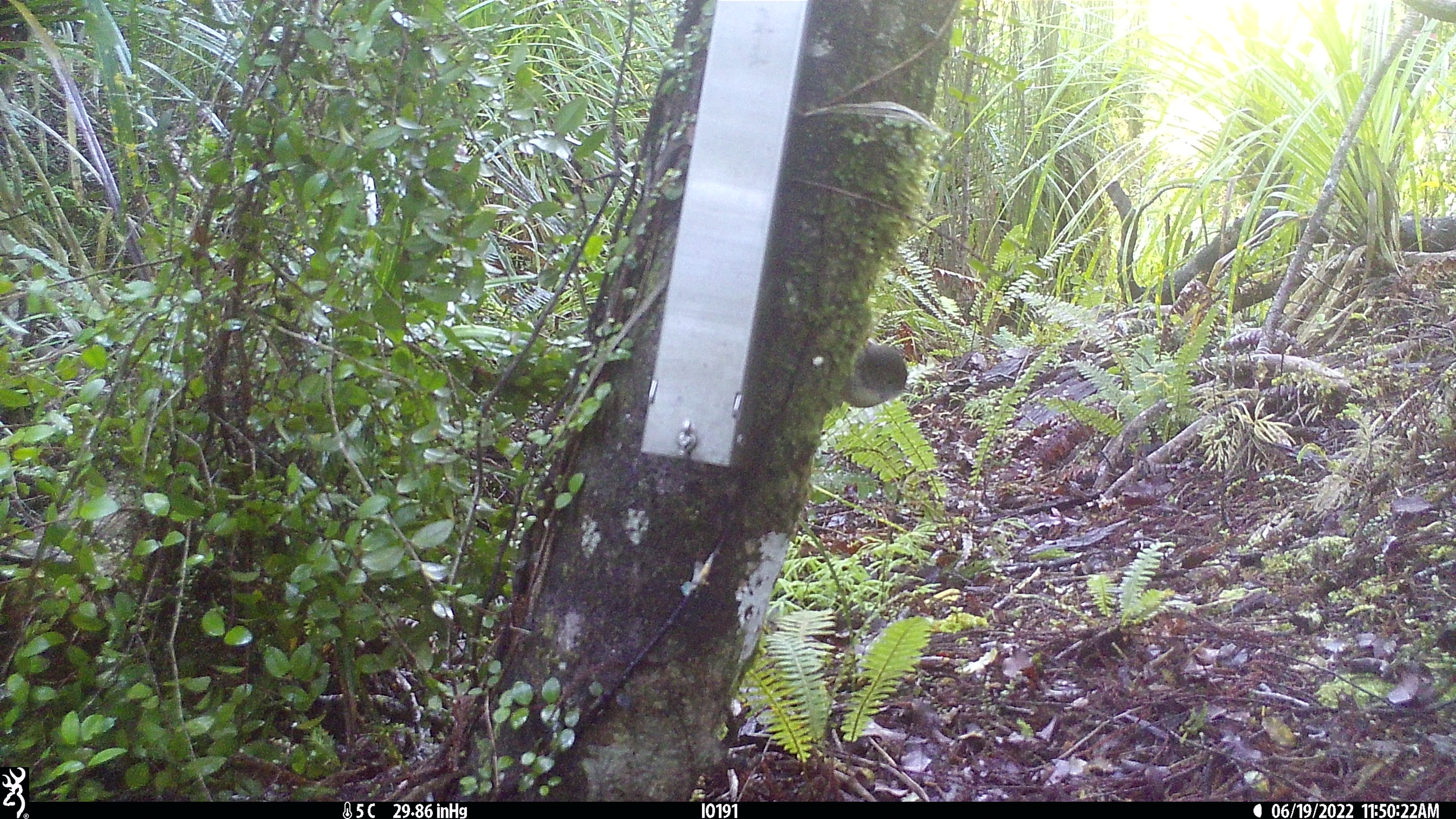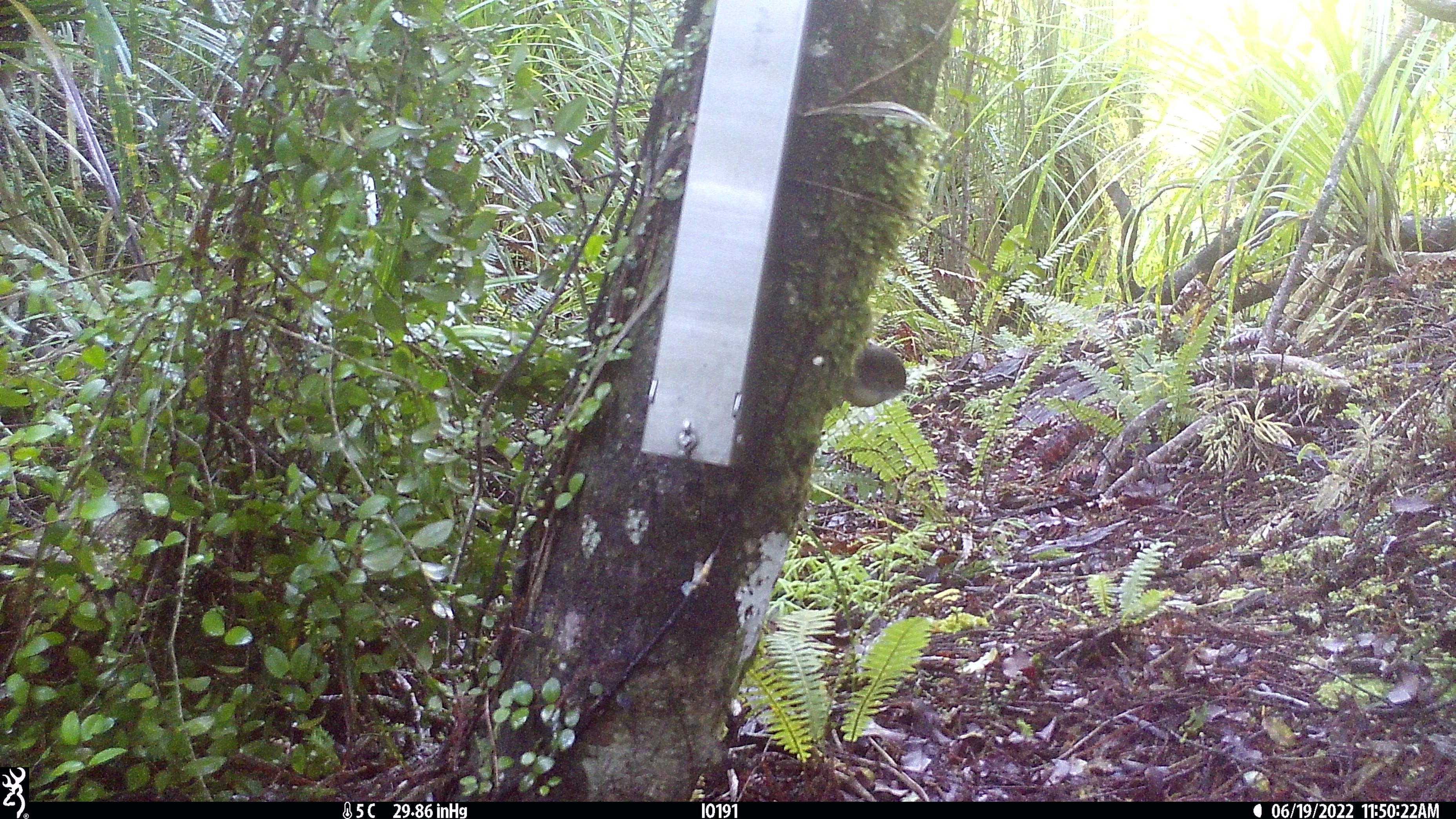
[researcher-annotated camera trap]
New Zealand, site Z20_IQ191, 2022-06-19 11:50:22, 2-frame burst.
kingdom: Animalia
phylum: Chordata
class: Aves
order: Passeriformes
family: Petroicidae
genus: Petroica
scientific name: Petroica macrocephala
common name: tomtit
Tomtit (Petroica macrocephala).